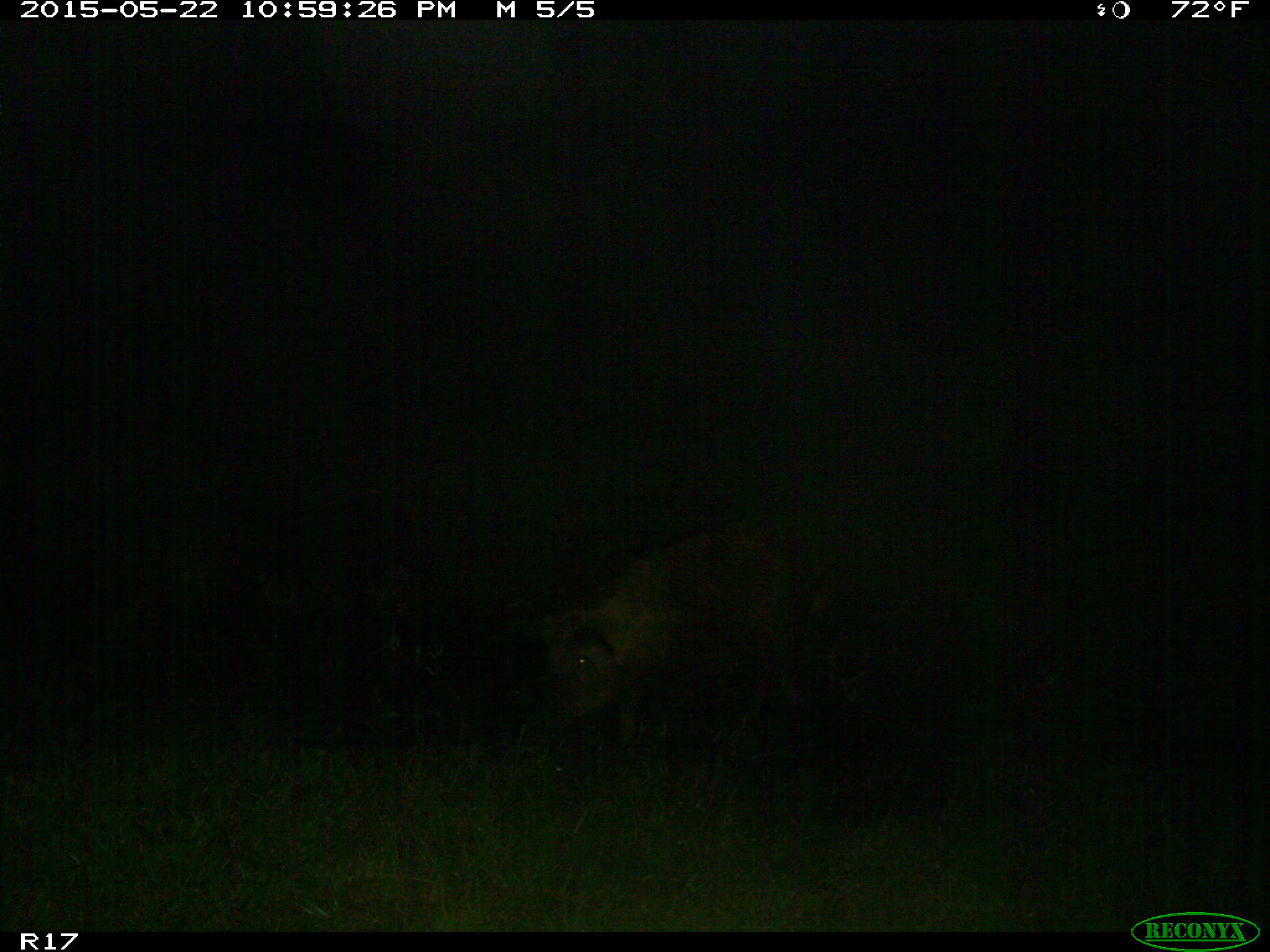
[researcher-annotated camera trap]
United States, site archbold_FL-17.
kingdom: Animalia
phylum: Chordata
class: Mammalia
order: Artiodactyla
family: Suidae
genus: Sus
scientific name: Sus scrofa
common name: wild boar